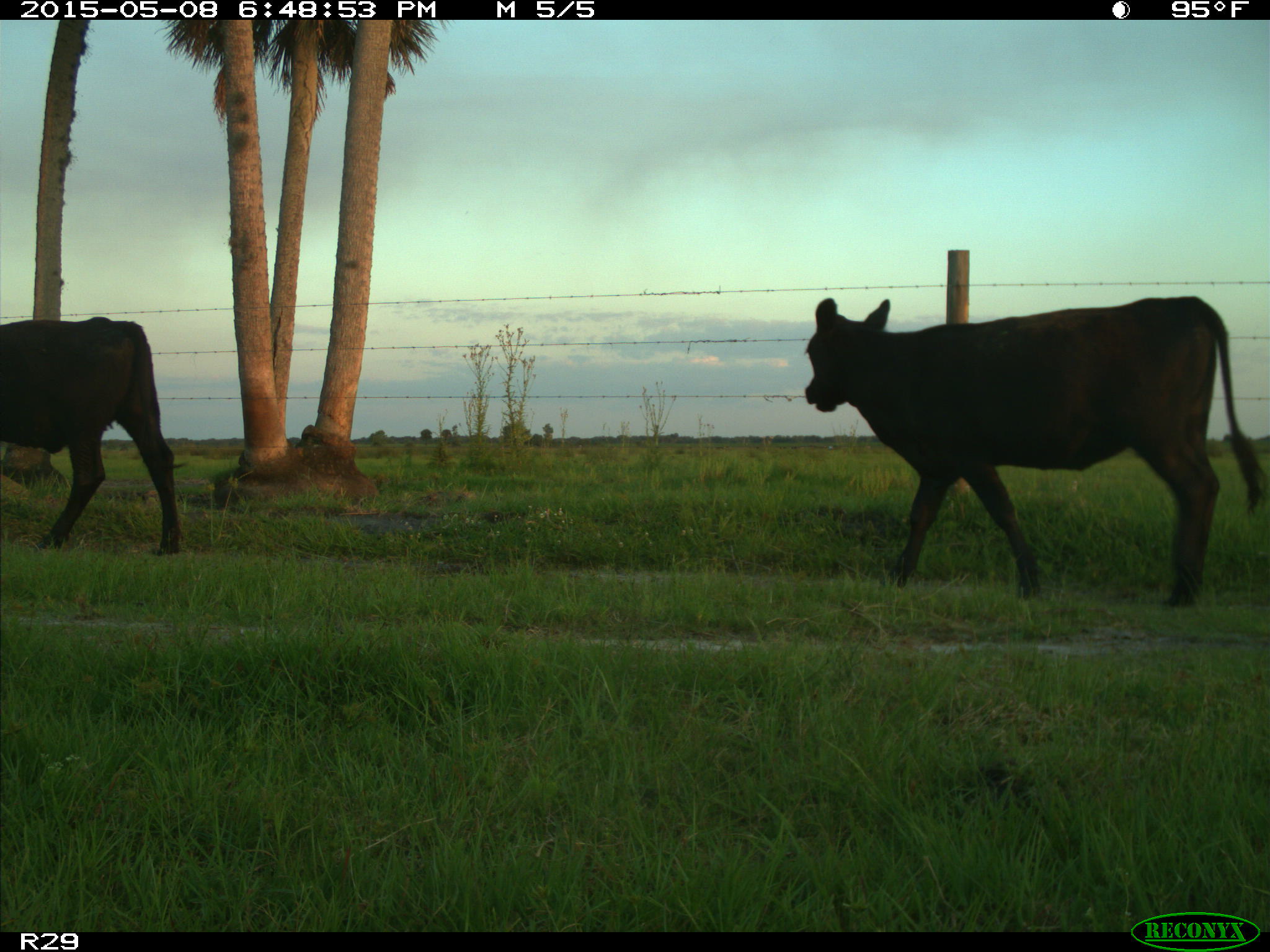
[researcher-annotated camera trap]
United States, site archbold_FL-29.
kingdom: Animalia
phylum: Chordata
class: Mammalia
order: Artiodactyla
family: Bovidae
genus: Bos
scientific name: Bos taurus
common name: domestic cow